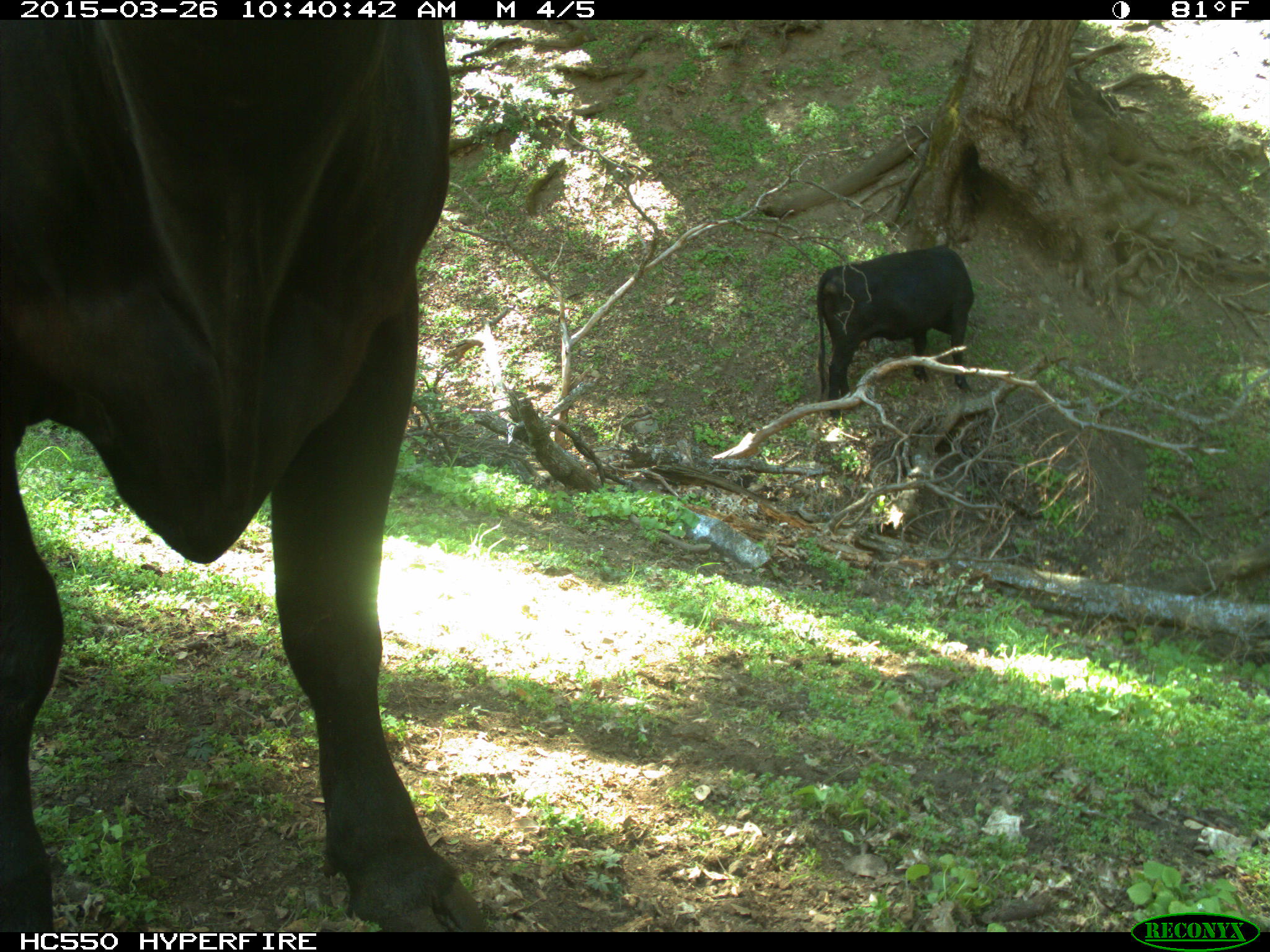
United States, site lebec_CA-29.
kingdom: Animalia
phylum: Chordata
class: Mammalia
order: Artiodactyla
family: Bovidae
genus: Bos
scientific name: Bos taurus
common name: domestic cow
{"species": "Bos taurus (domestic cow)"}